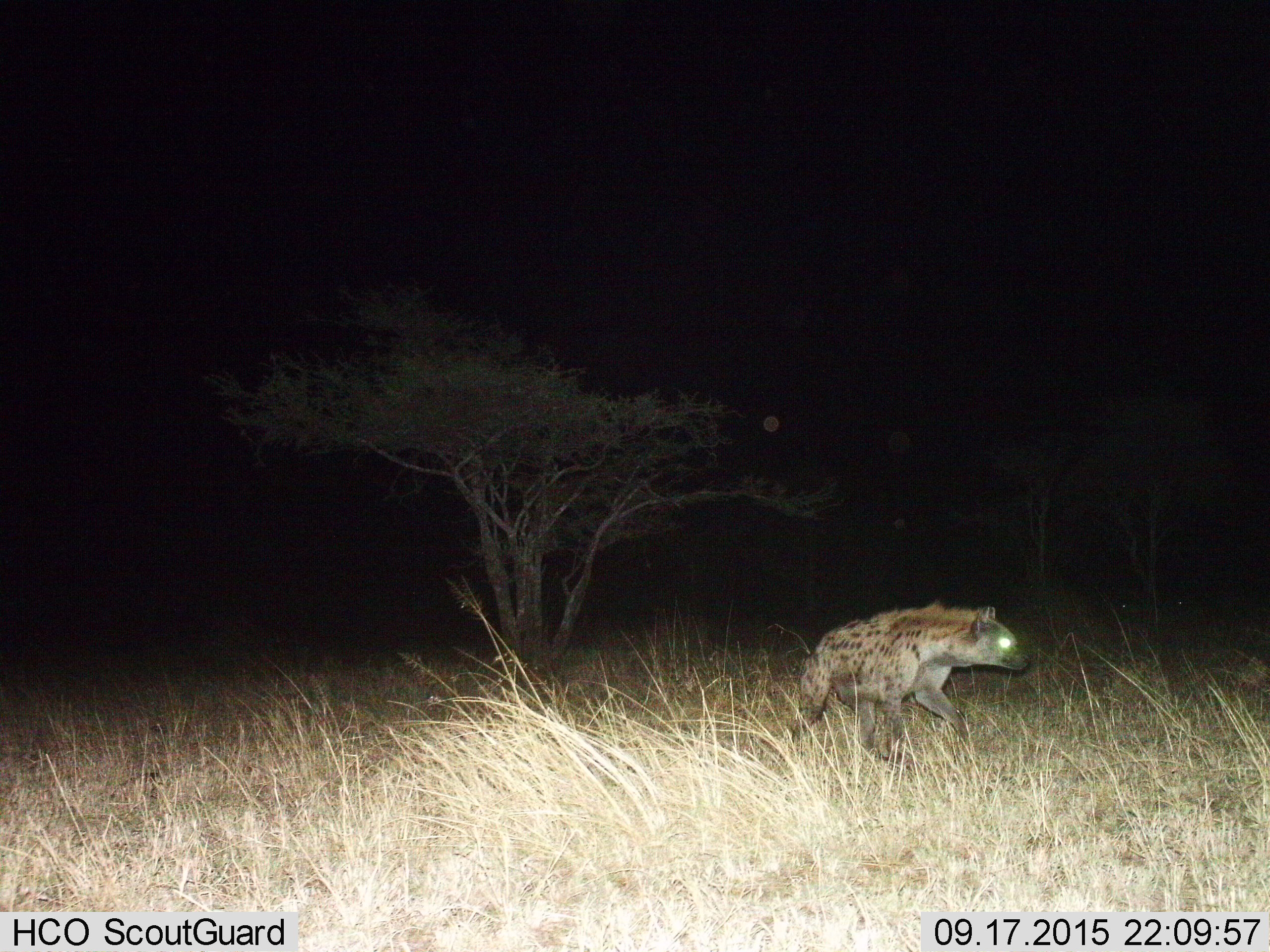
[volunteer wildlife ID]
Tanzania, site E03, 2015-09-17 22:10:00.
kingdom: Animalia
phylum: Chordata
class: Mammalia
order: Carnivora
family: Hyaenidae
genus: Crocuta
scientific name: Crocuta crocuta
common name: spotted hyena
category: hyenaspotted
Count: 1.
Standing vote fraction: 17%.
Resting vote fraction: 0%.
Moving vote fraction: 94%.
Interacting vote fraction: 0%.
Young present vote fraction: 0%.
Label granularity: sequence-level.